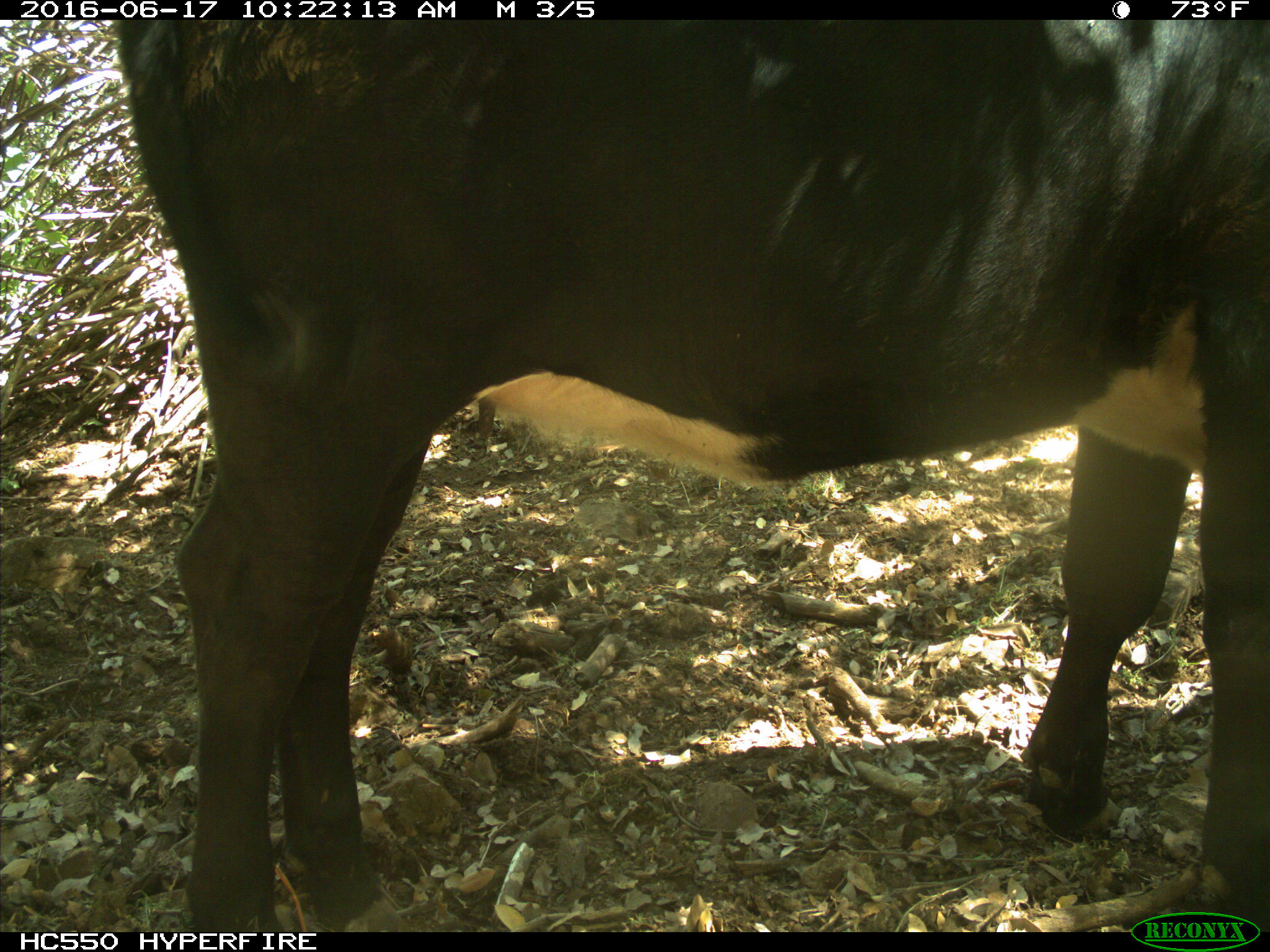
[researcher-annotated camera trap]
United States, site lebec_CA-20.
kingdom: Animalia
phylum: Chordata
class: Mammalia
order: Artiodactyla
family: Bovidae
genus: Bos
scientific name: Bos taurus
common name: domestic cow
Bos taurus (domestic cow).